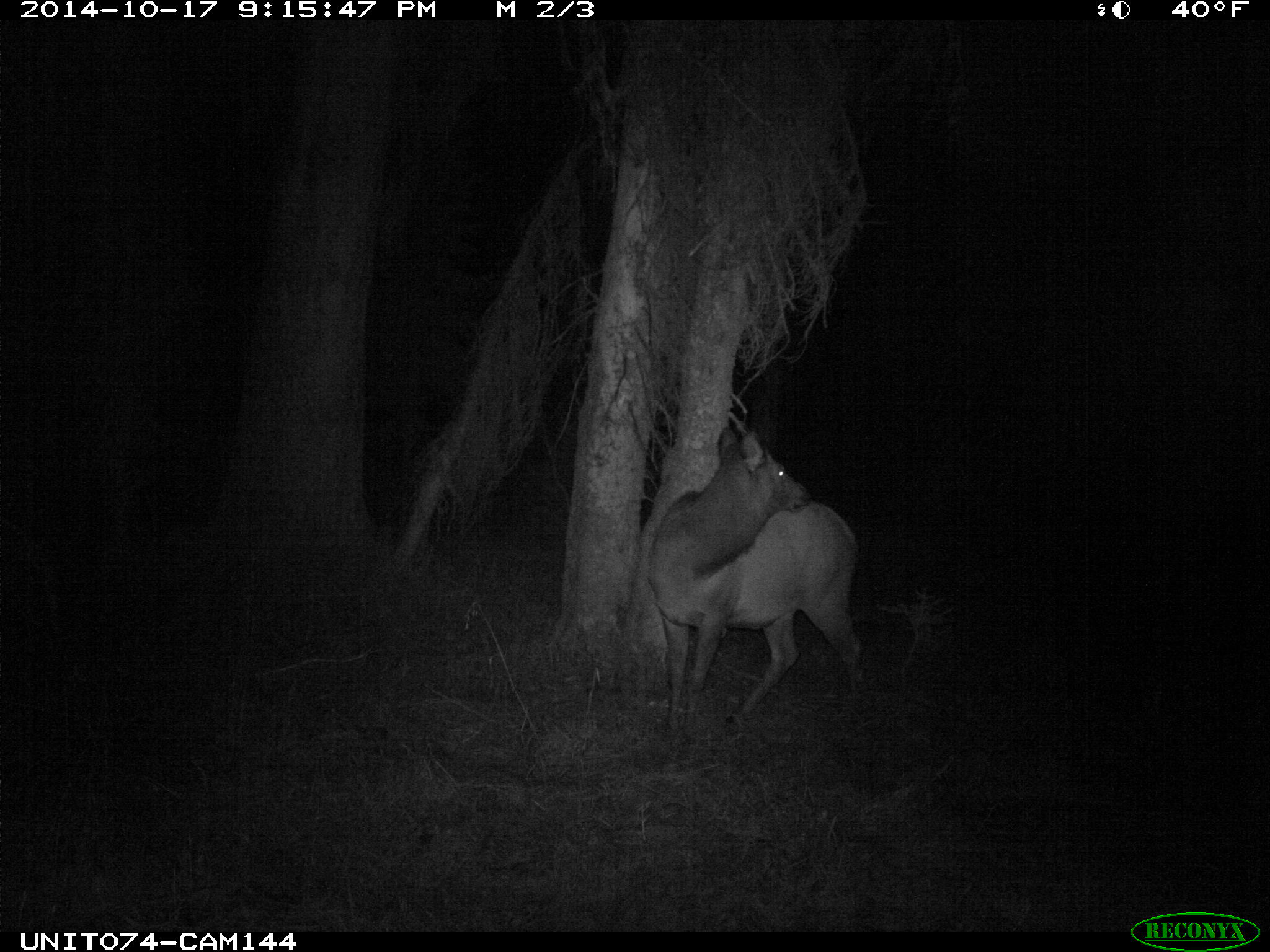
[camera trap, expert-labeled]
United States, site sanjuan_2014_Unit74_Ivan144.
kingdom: Animalia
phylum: Chordata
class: Mammalia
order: Artiodactyla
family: Cervidae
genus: Cervus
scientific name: Cervus elaphus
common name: red deer